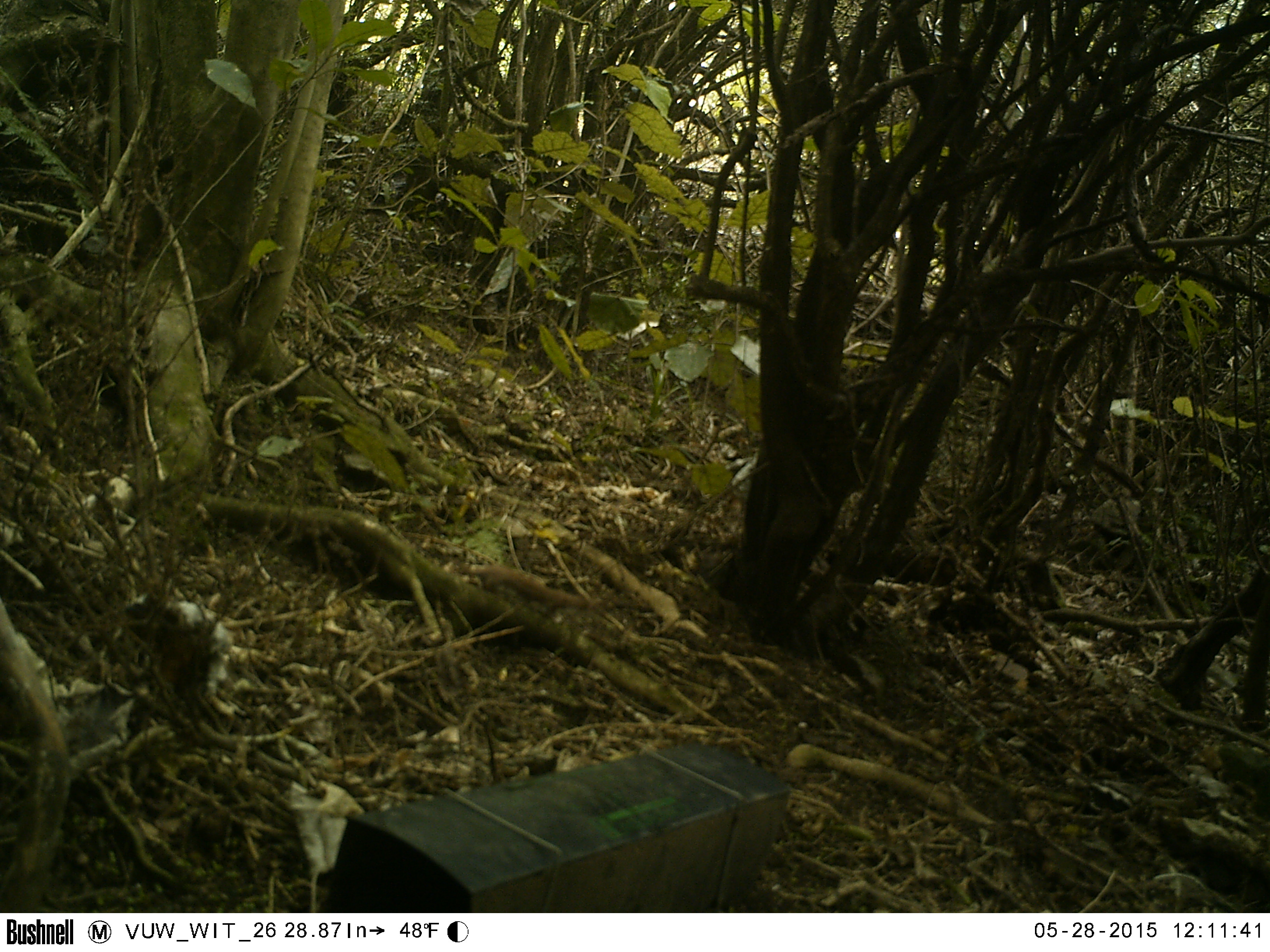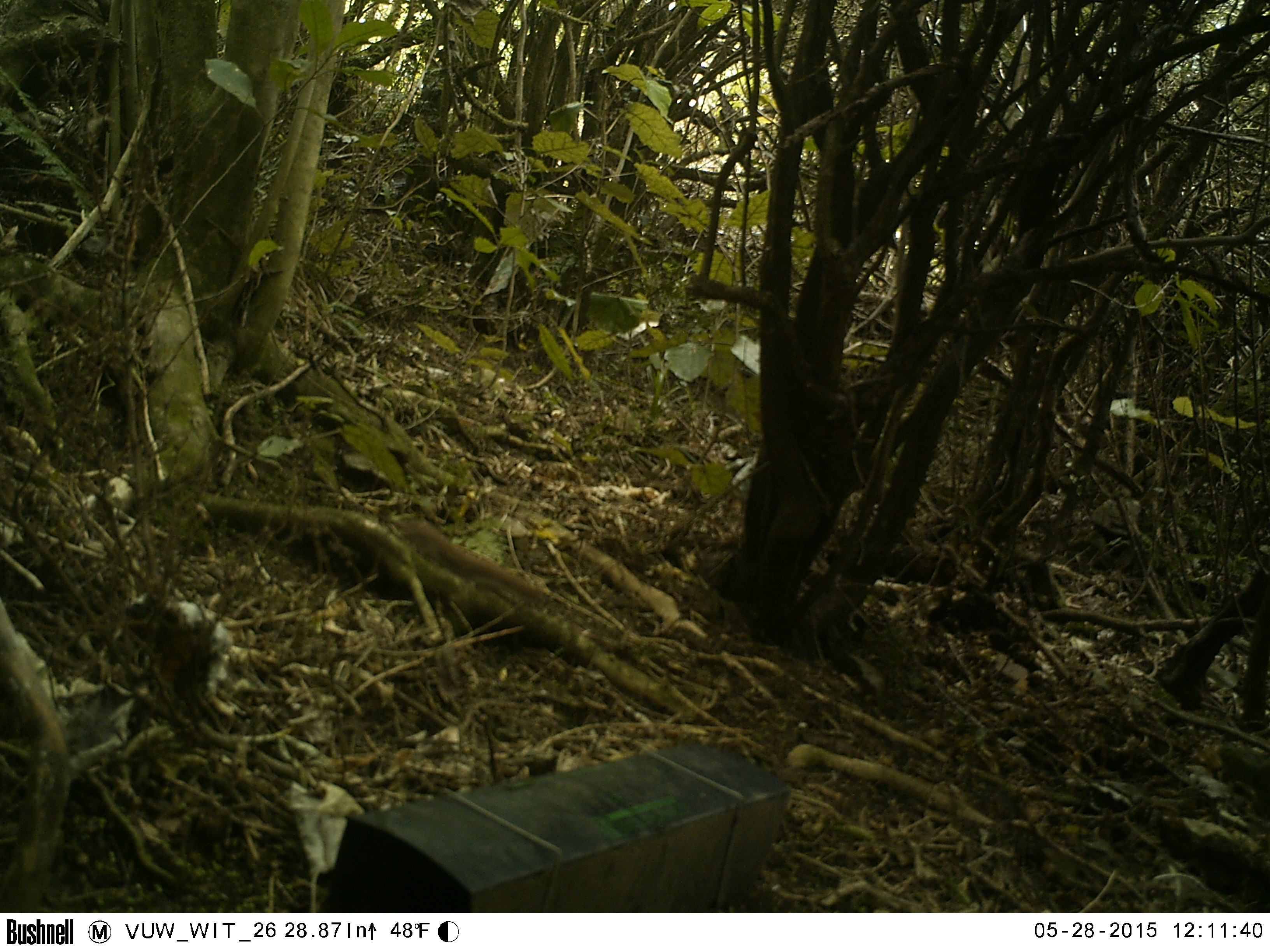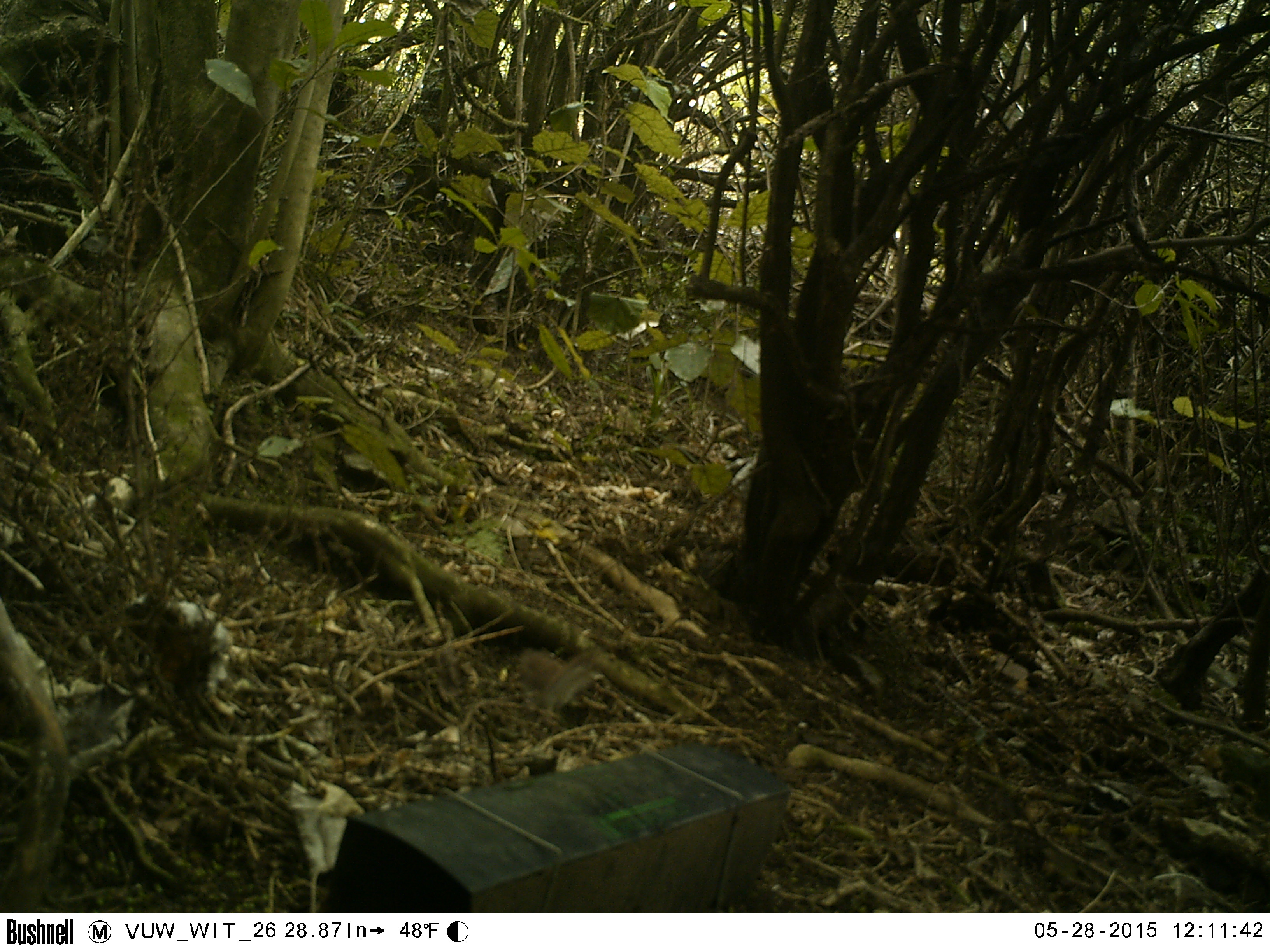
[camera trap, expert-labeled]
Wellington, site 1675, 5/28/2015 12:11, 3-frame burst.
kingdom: Animalia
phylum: Chordata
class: Mammalia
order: Carnivora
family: Mustelidae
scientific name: Mustelidae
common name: mustelids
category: mustelid